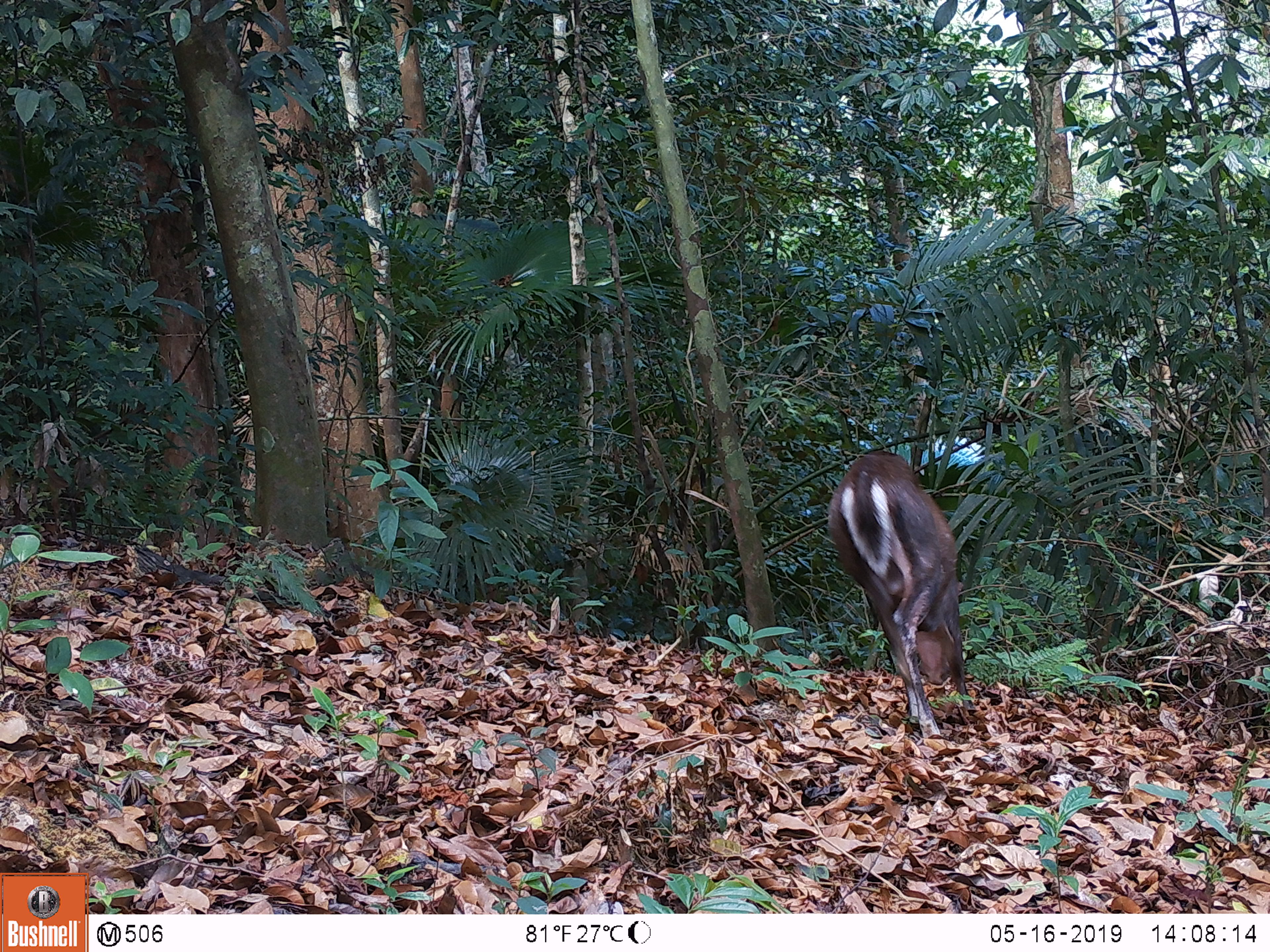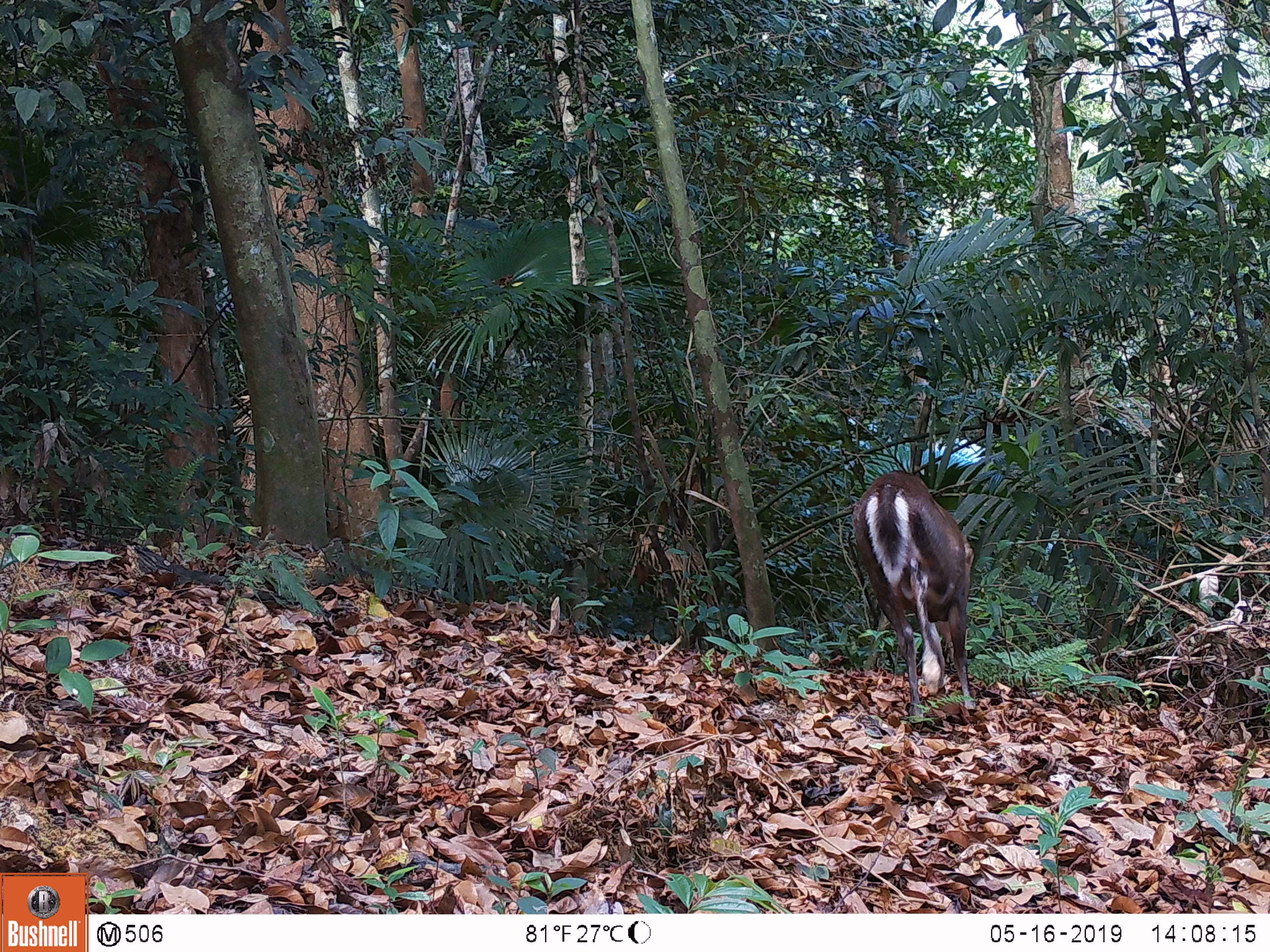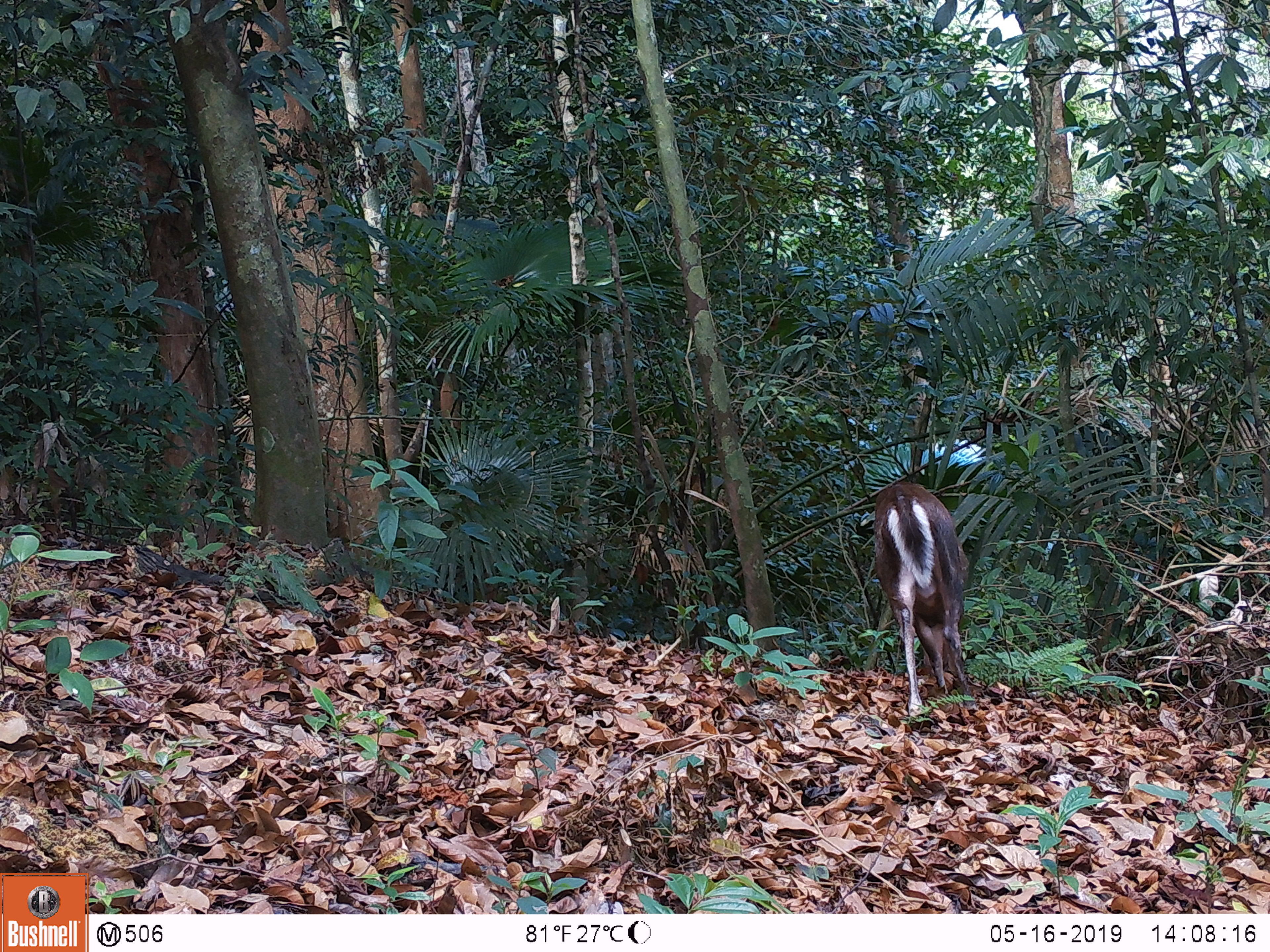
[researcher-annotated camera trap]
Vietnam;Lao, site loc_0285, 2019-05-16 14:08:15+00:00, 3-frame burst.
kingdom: Animalia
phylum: Chordata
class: Mammalia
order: Artiodactyla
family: Cervidae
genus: Muntiacus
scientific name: Muntiacus rooseveltorum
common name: roosevelt's muntjac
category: roosevelts muntjac group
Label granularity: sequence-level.